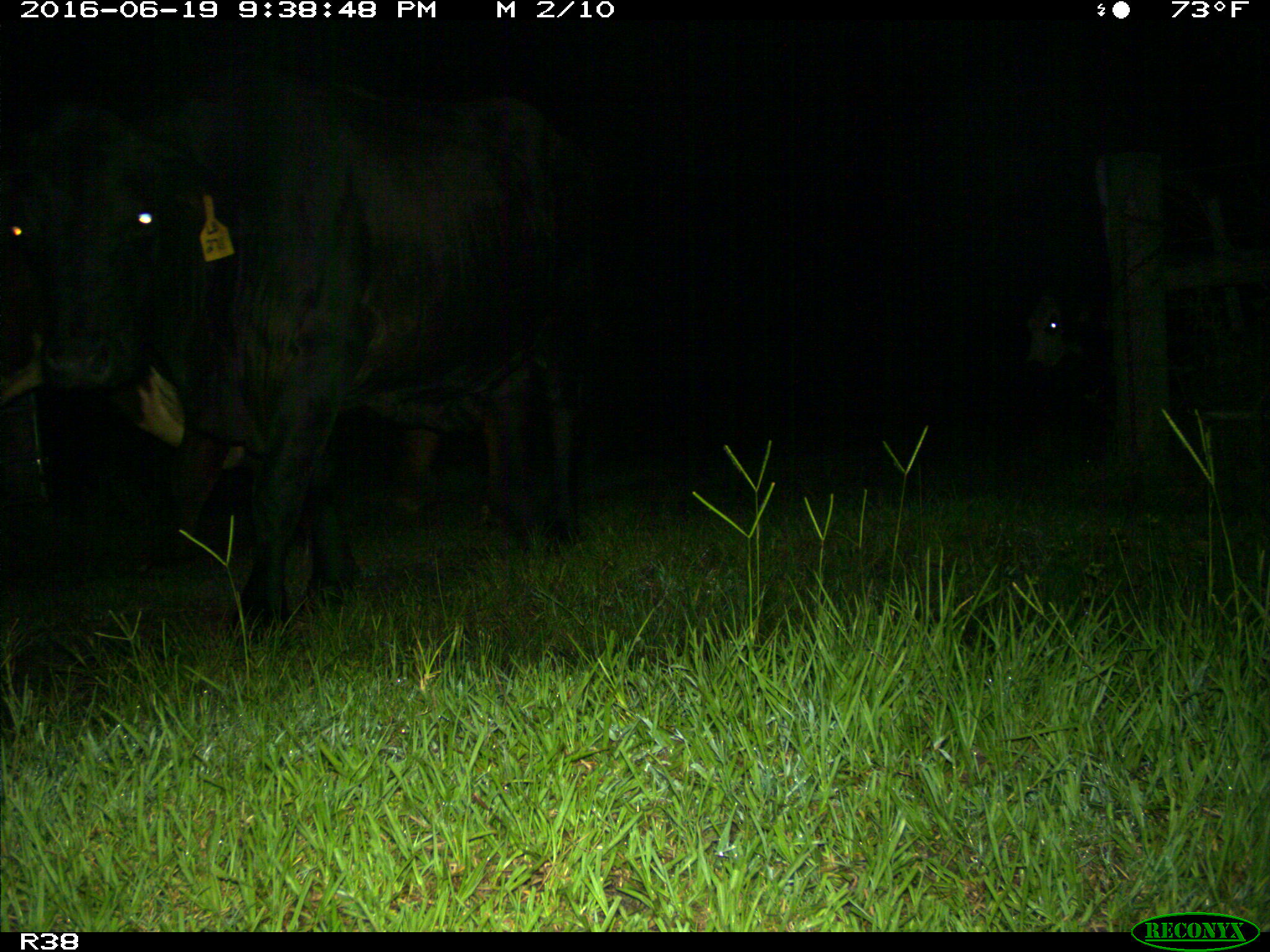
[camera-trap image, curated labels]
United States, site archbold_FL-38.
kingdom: Animalia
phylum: Chordata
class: Mammalia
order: Artiodactyla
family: Bovidae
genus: Bos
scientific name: Bos taurus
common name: domestic cow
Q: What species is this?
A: Bos taurus (domestic cow).